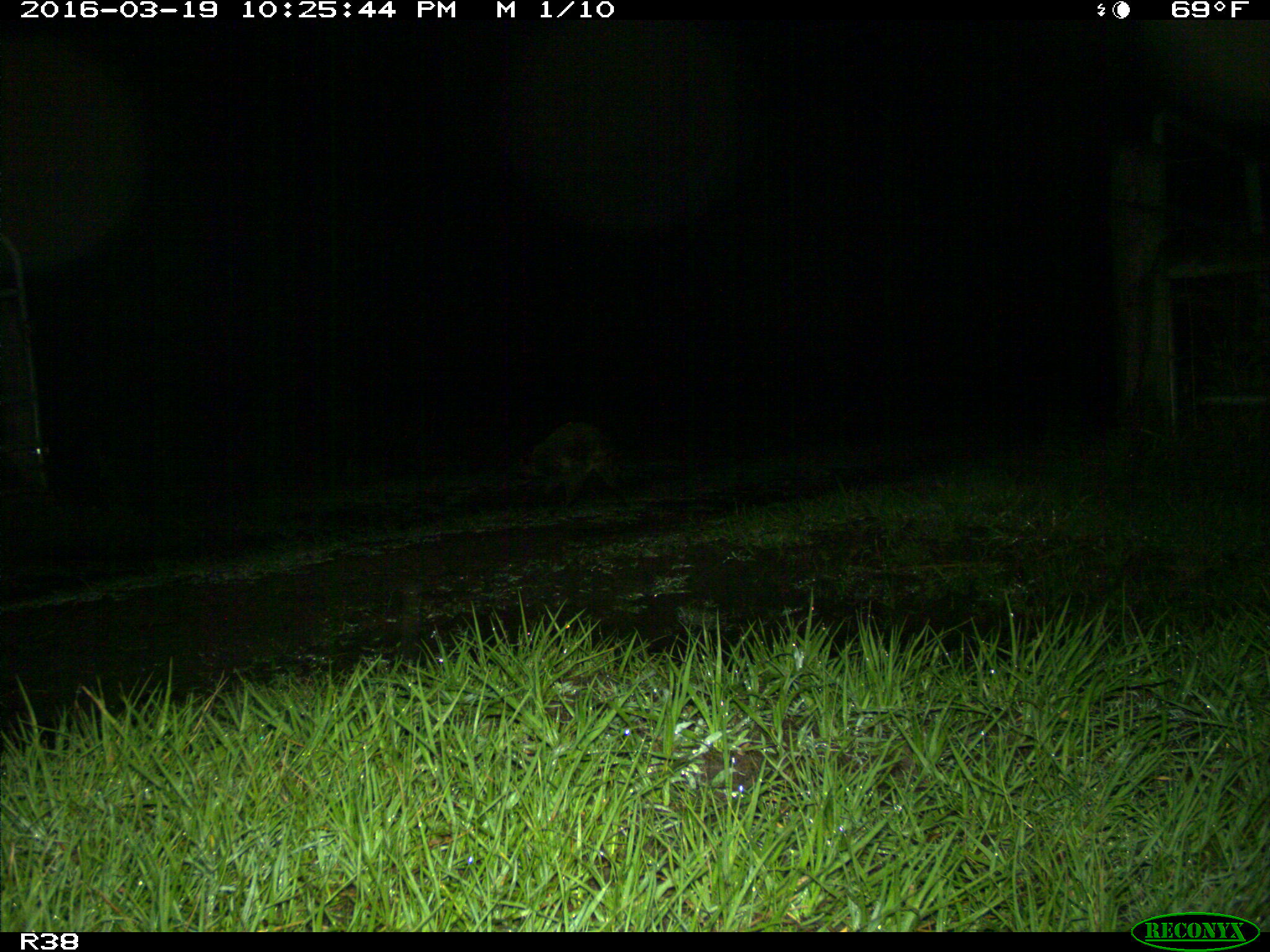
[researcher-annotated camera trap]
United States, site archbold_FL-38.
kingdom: Animalia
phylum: Chordata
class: Mammalia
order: Carnivora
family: Procyonidae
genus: Procyon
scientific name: Procyon lotor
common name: common raccoon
Procyon lotor (common raccoon).